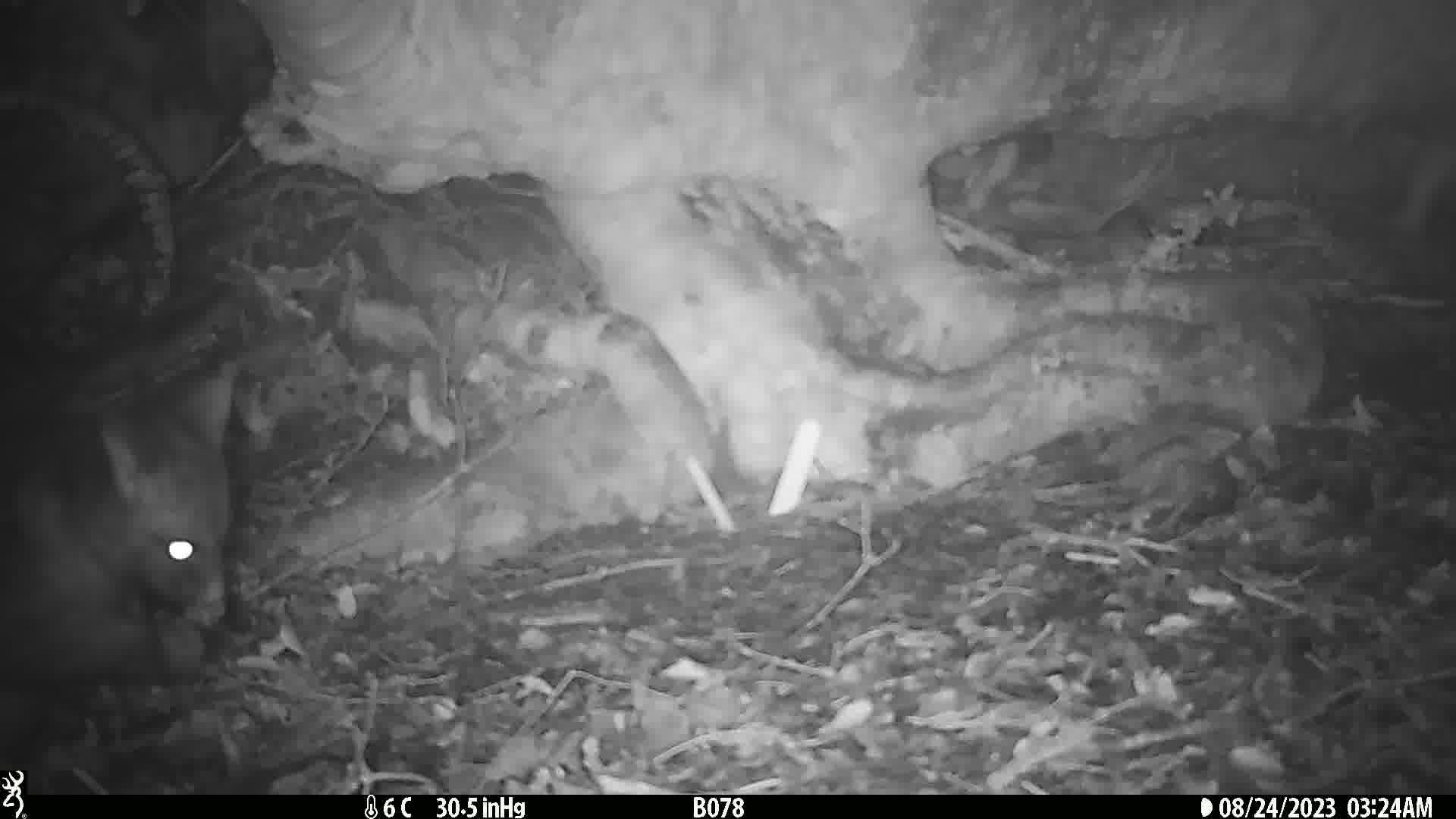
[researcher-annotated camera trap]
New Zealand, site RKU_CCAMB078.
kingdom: Animalia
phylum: Chordata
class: Mammalia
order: Diprotodontia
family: Phalangeridae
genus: Trichosurus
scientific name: Trichosurus vulpecula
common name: common brushtail possum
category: possum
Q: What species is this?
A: Possum (common brushtail possum) (Trichosurus vulpecula).